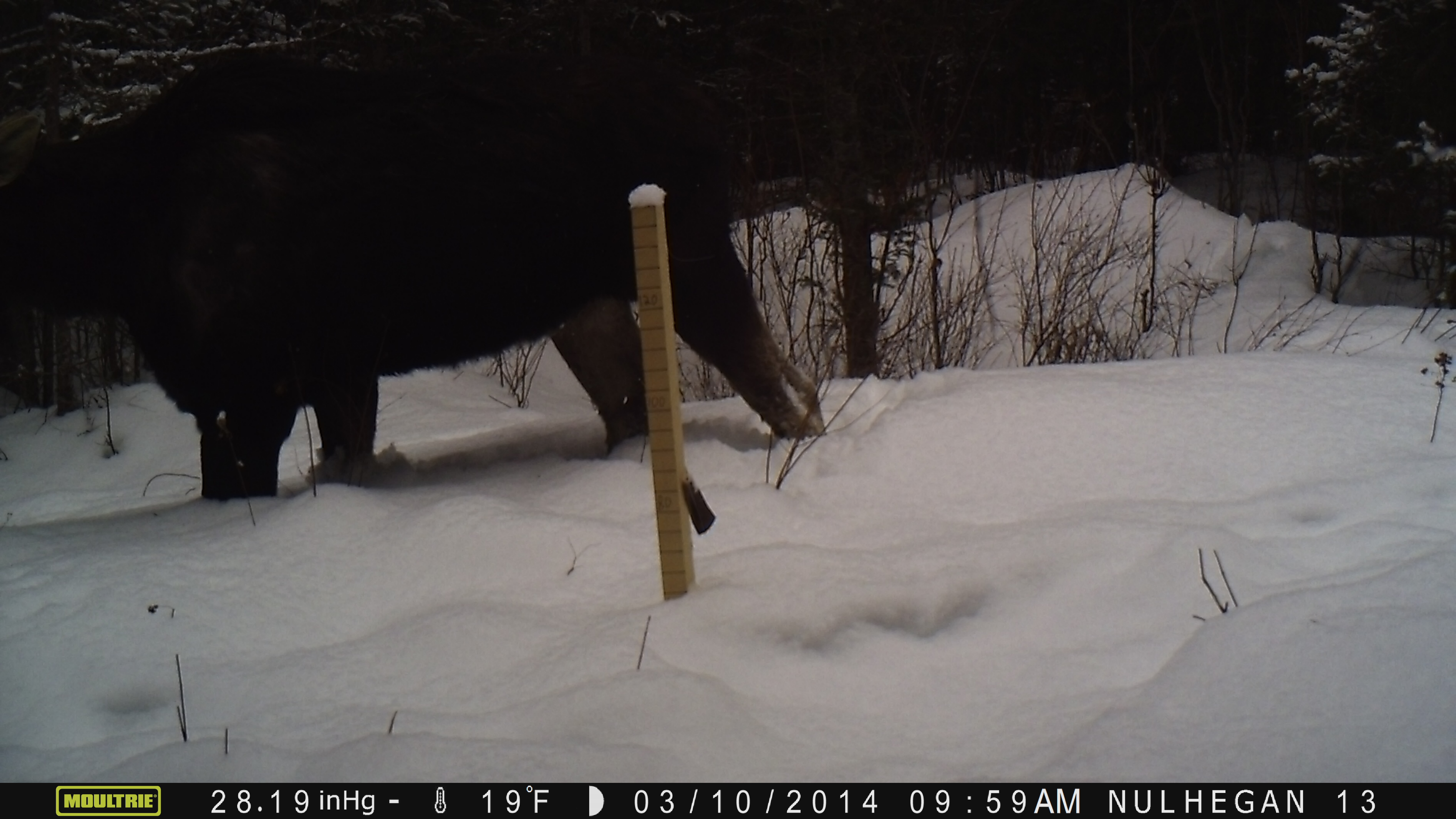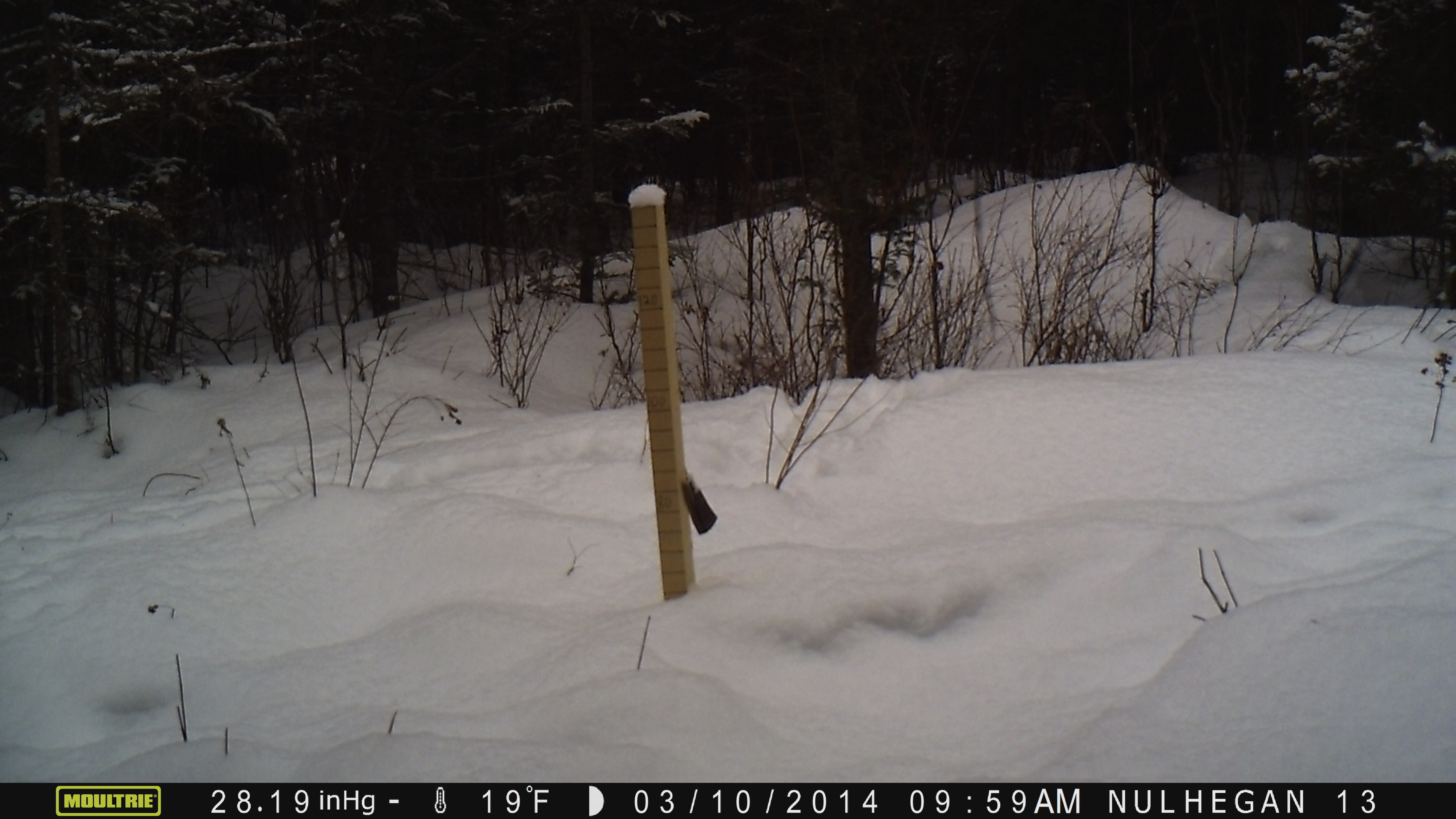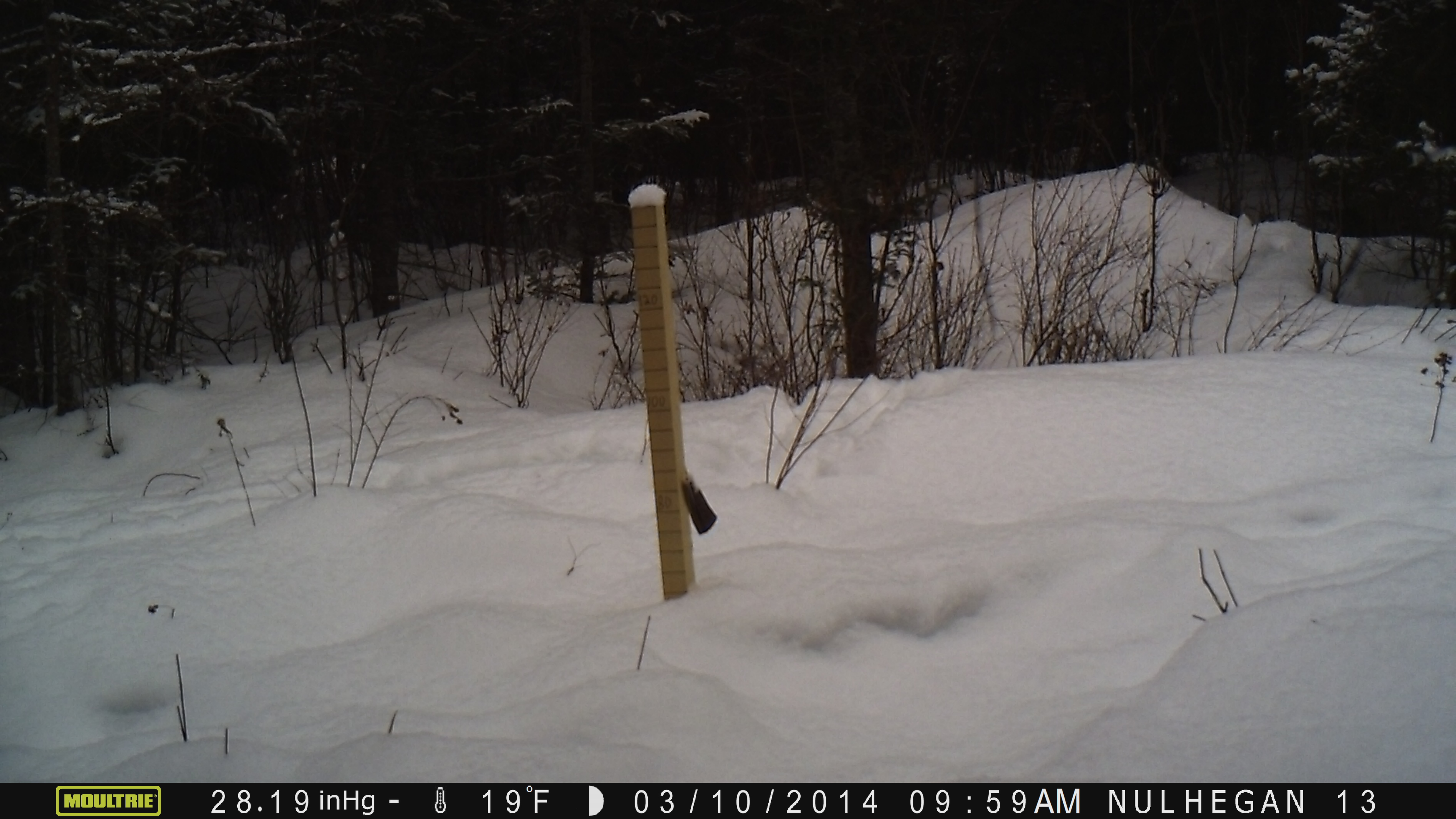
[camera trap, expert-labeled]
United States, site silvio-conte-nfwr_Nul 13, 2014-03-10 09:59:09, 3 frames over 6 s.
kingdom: Animalia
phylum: Chordata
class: Mammalia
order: Artiodactyla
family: Cervidae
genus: Alces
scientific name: Alces alces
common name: moose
Moose (Alces alces).